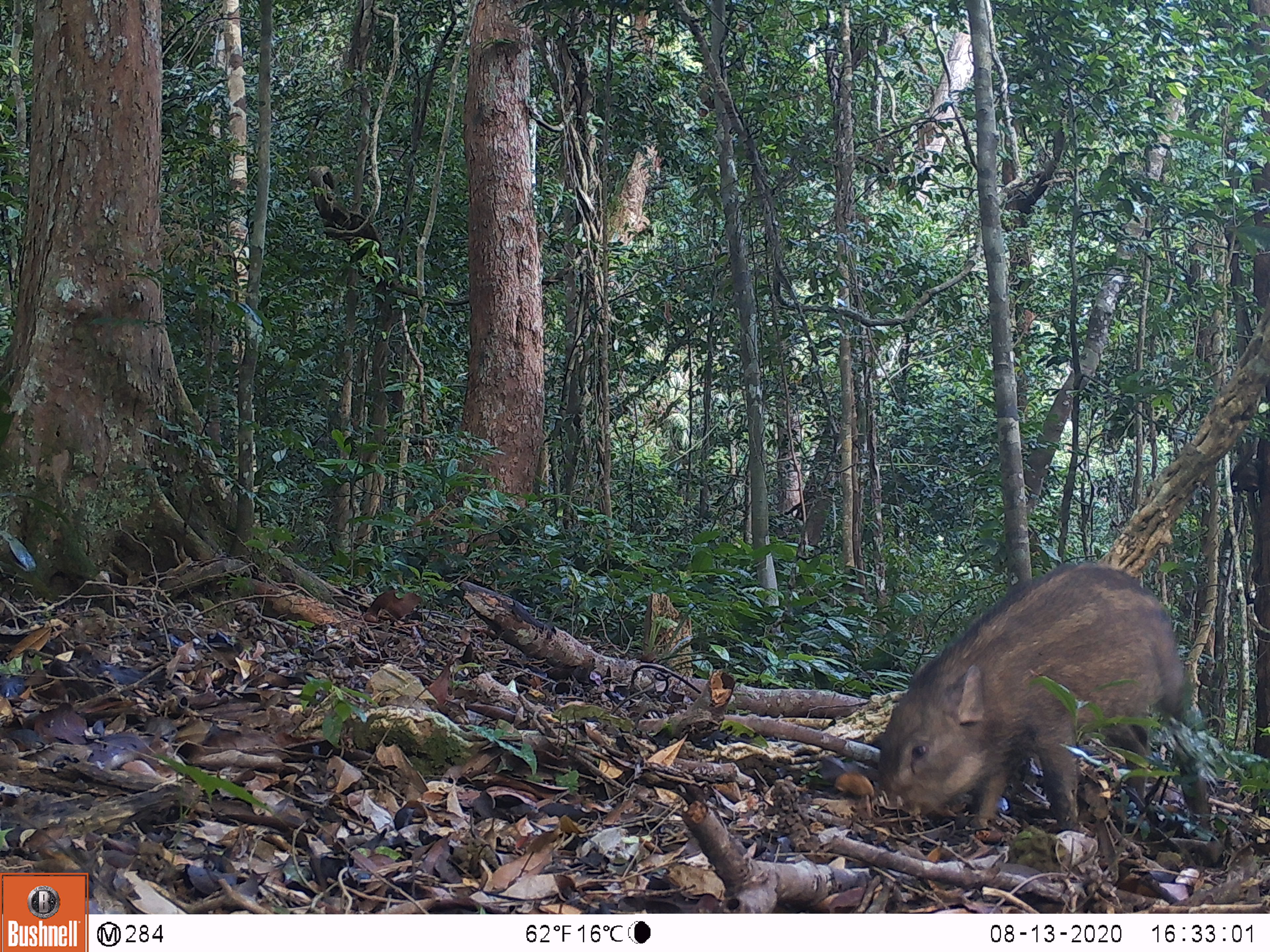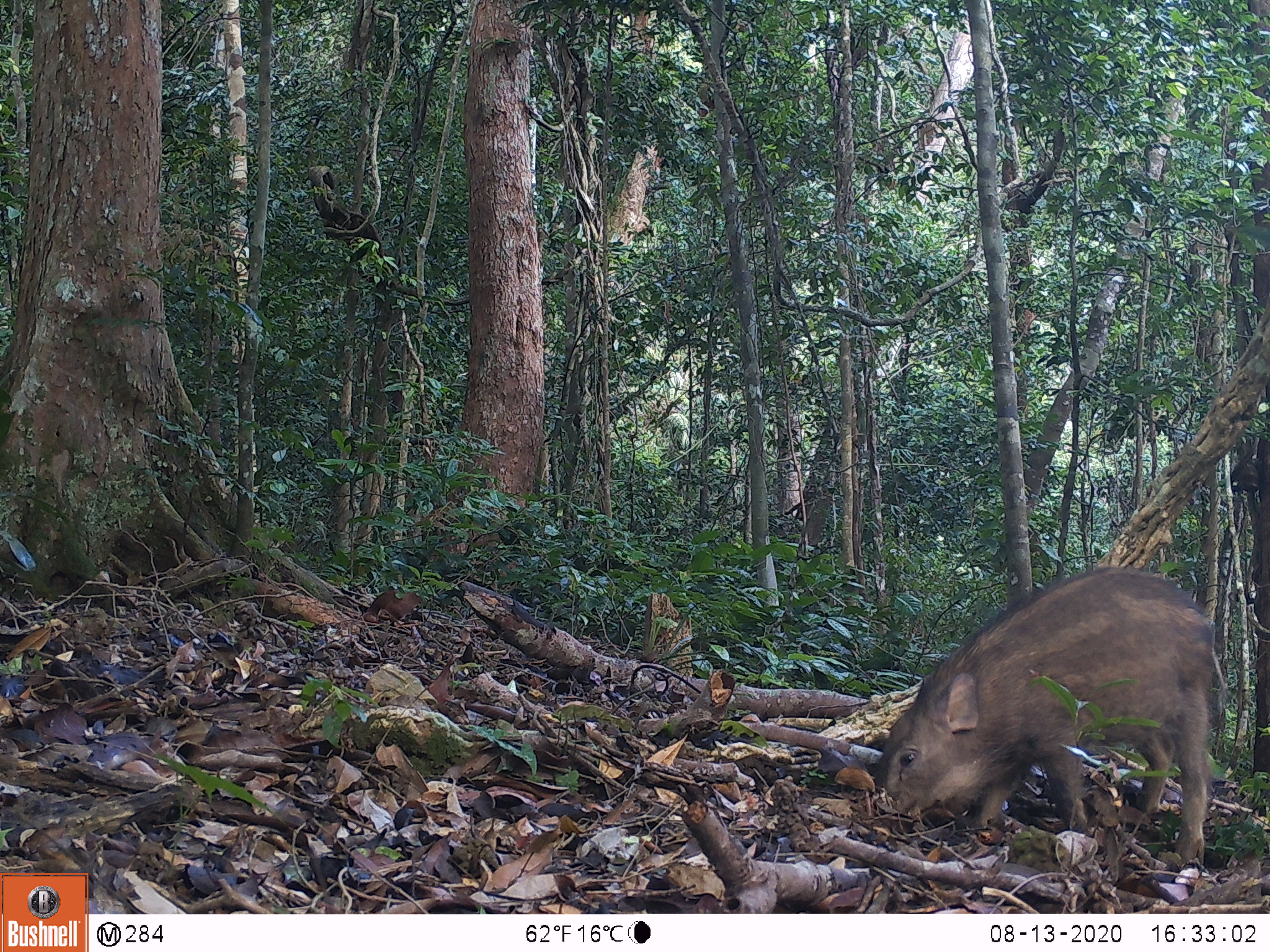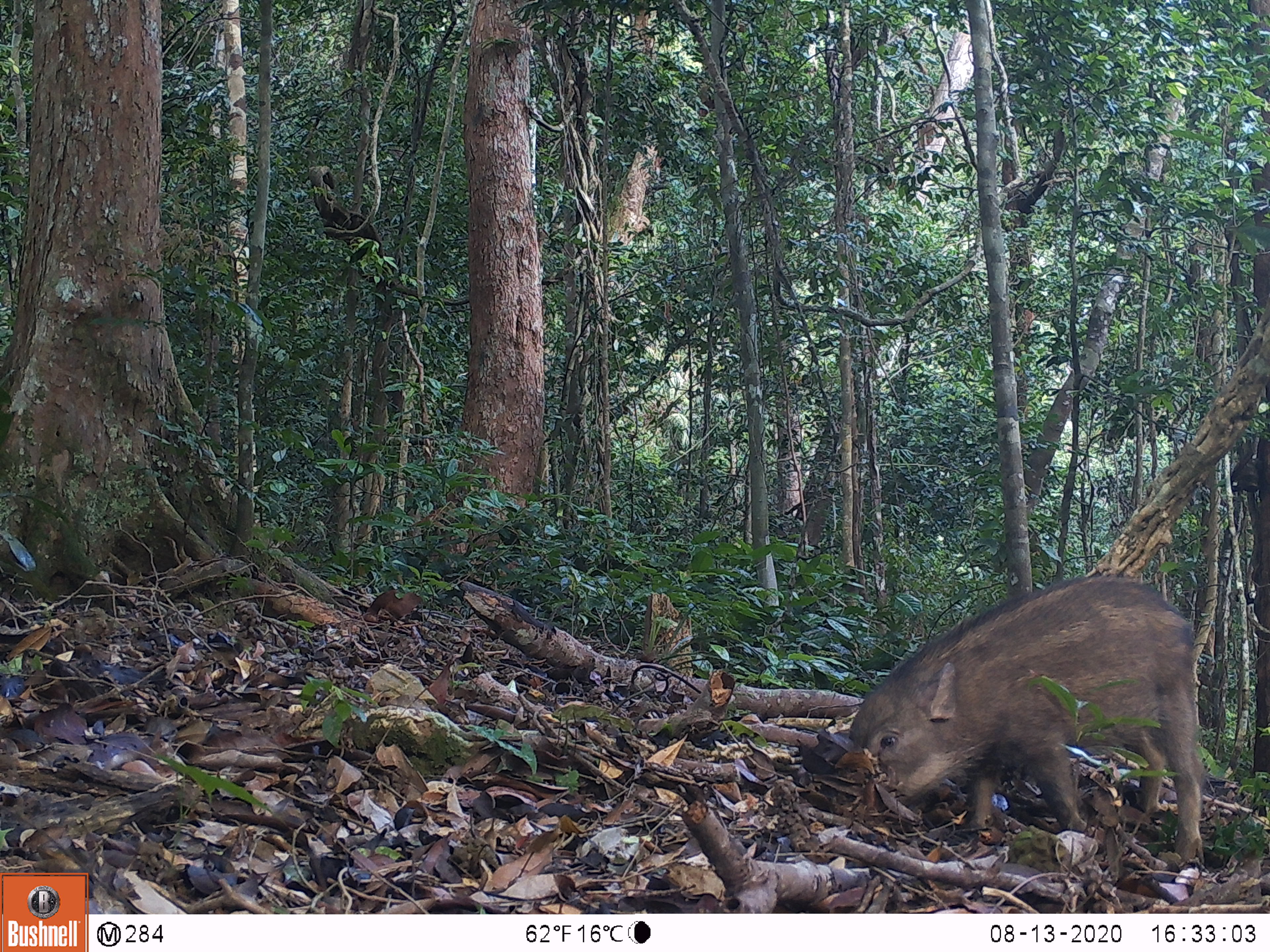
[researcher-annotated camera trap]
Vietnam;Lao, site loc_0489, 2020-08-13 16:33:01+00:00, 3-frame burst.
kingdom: Animalia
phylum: Chordata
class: Mammalia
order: Artiodactyla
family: Suidae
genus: Sus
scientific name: Sus scrofa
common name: eurasian wild pig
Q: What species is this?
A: Eurasian wild pig (Sus scrofa).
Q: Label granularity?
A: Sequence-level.